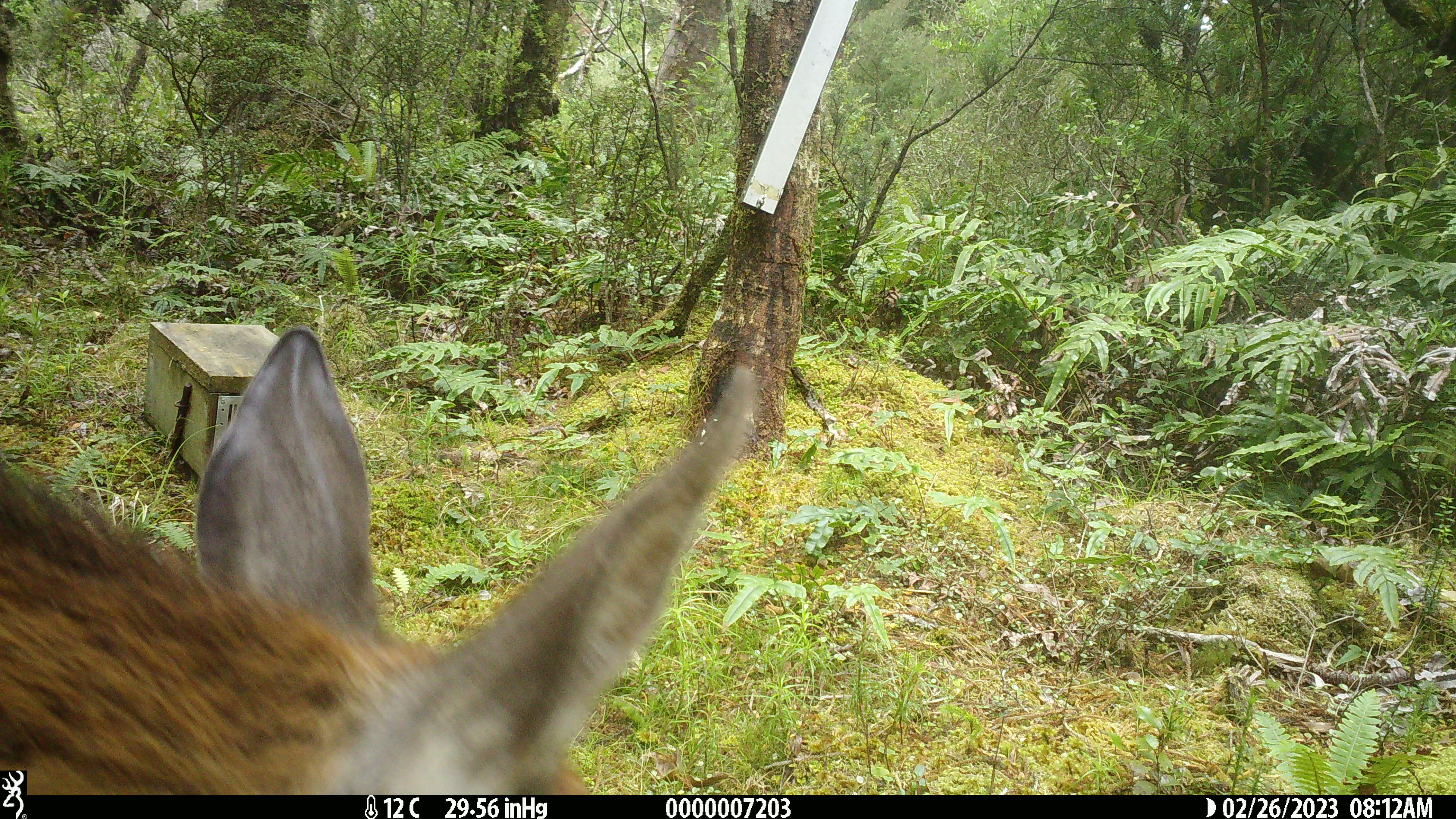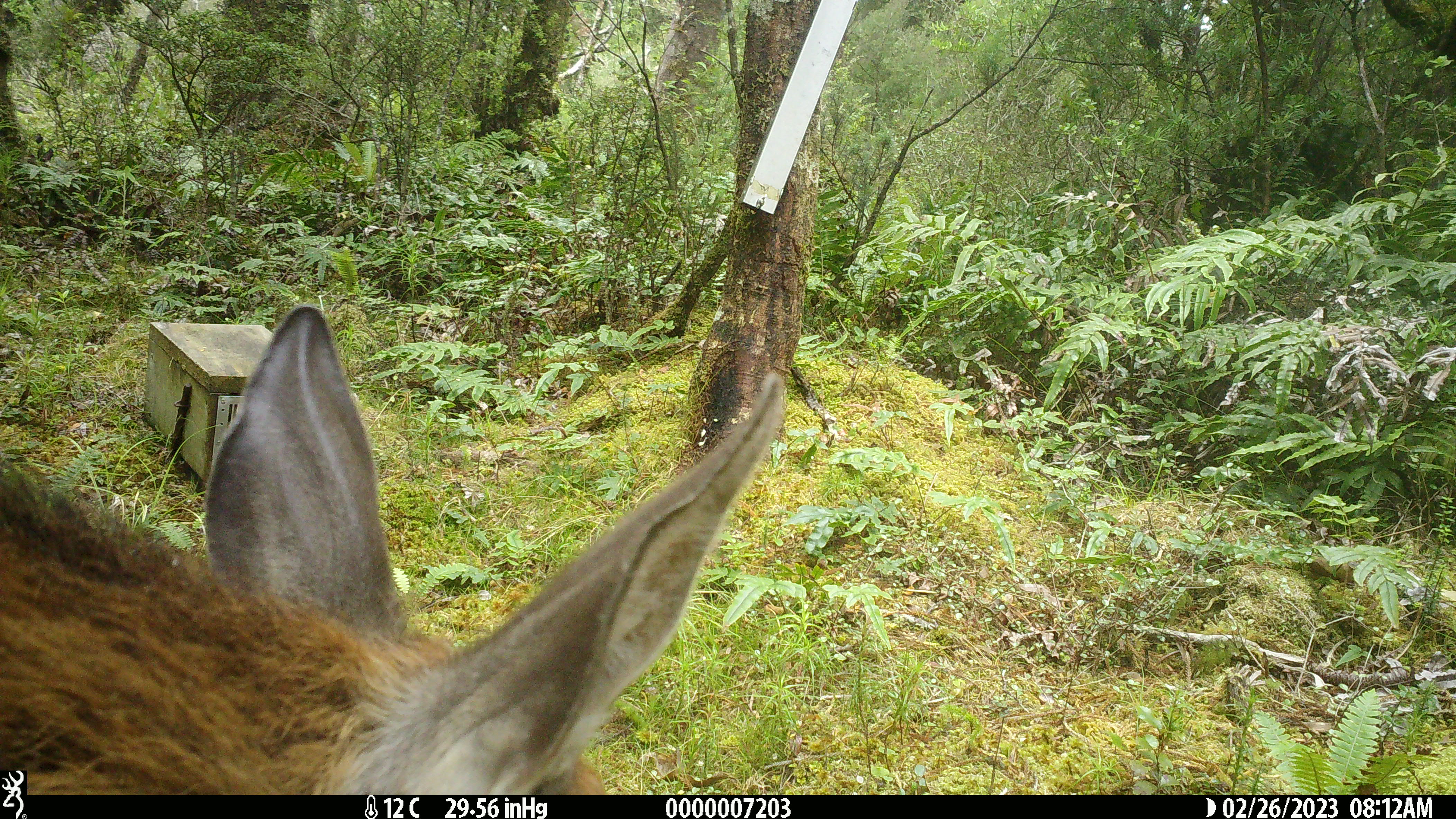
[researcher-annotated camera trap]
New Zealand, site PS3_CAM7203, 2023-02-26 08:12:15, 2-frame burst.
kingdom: Animalia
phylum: Chordata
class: Mammalia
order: Artiodactyla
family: Cervidae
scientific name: Cervidae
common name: deer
Deer (Cervidae).